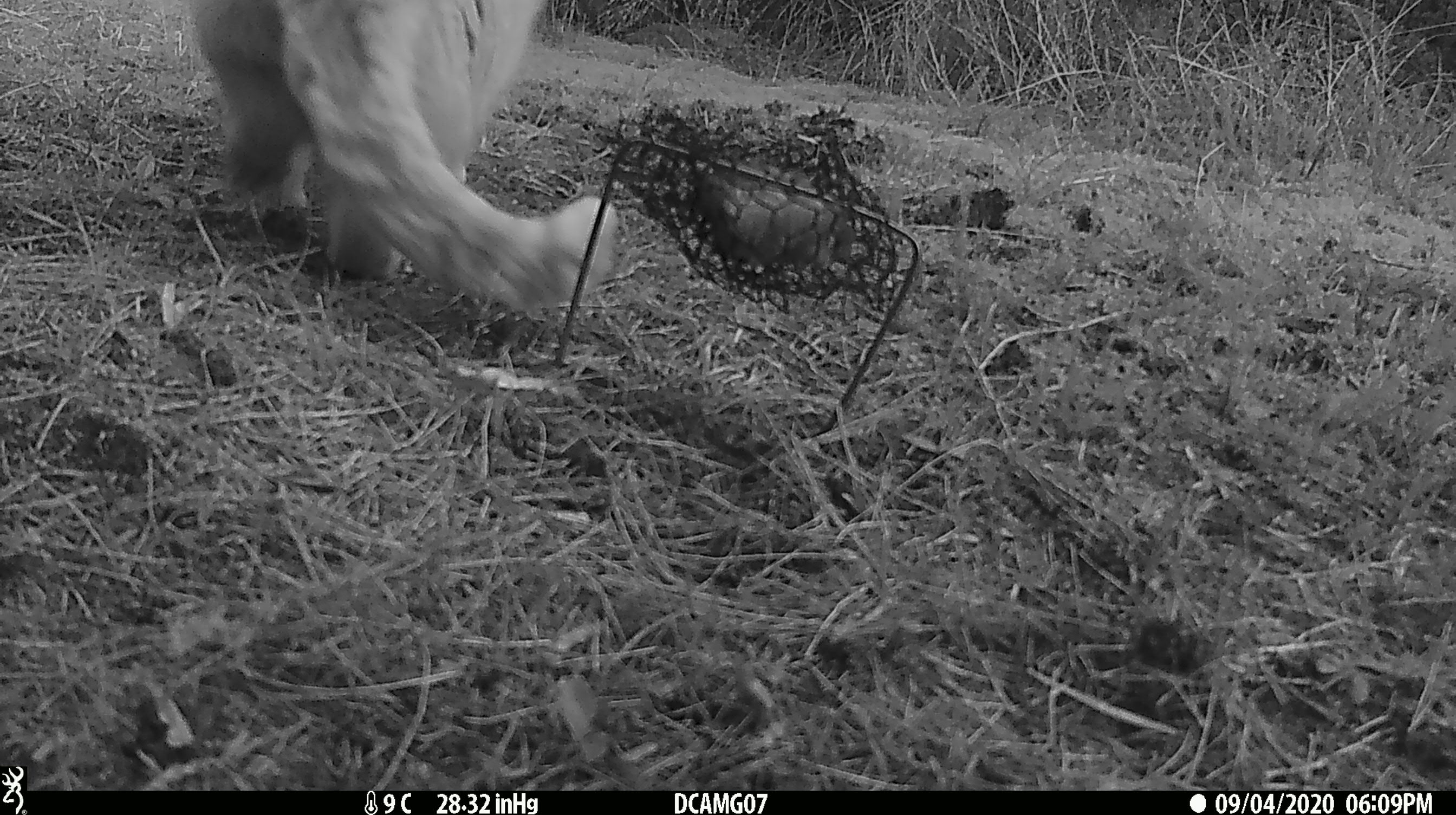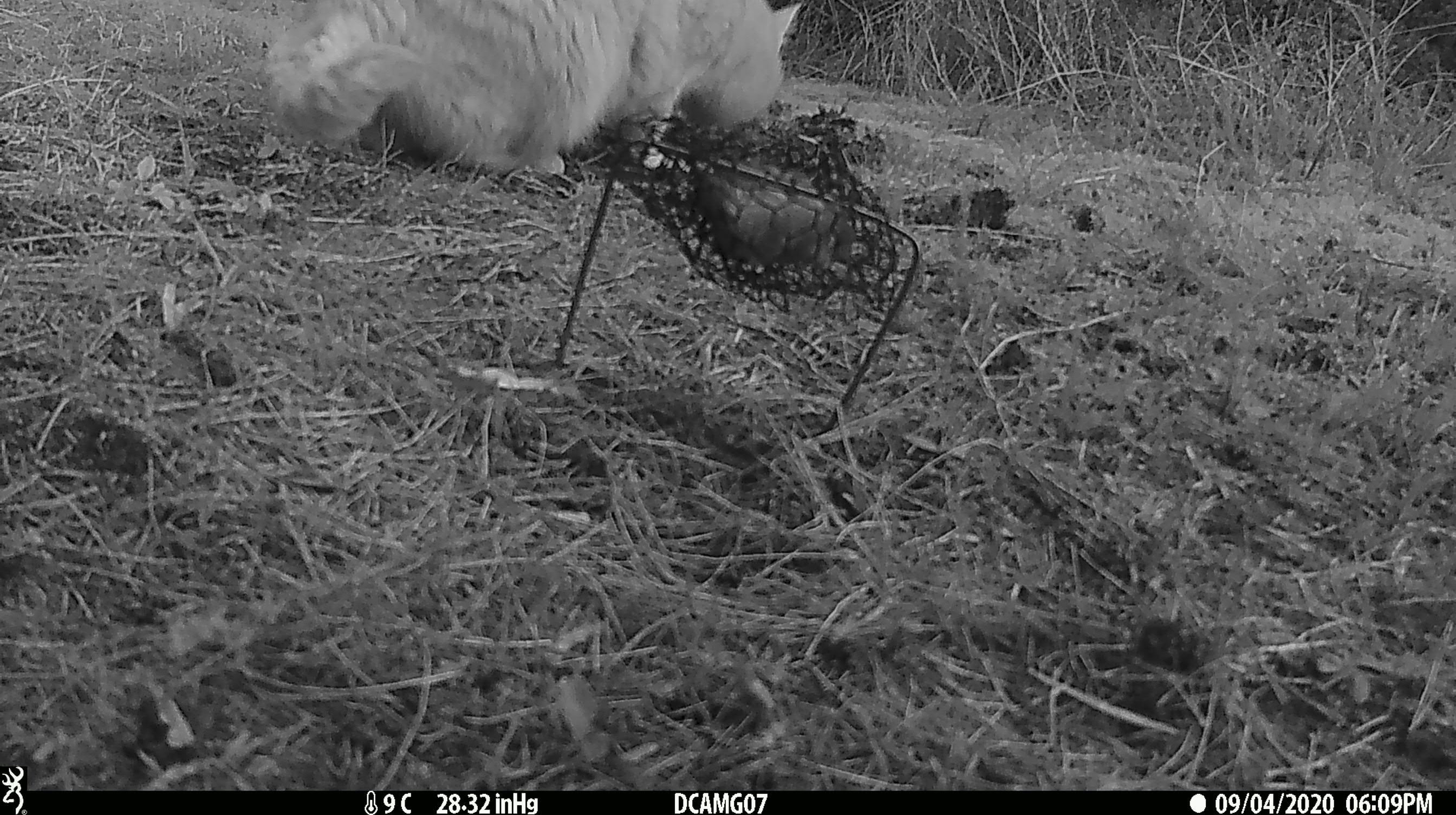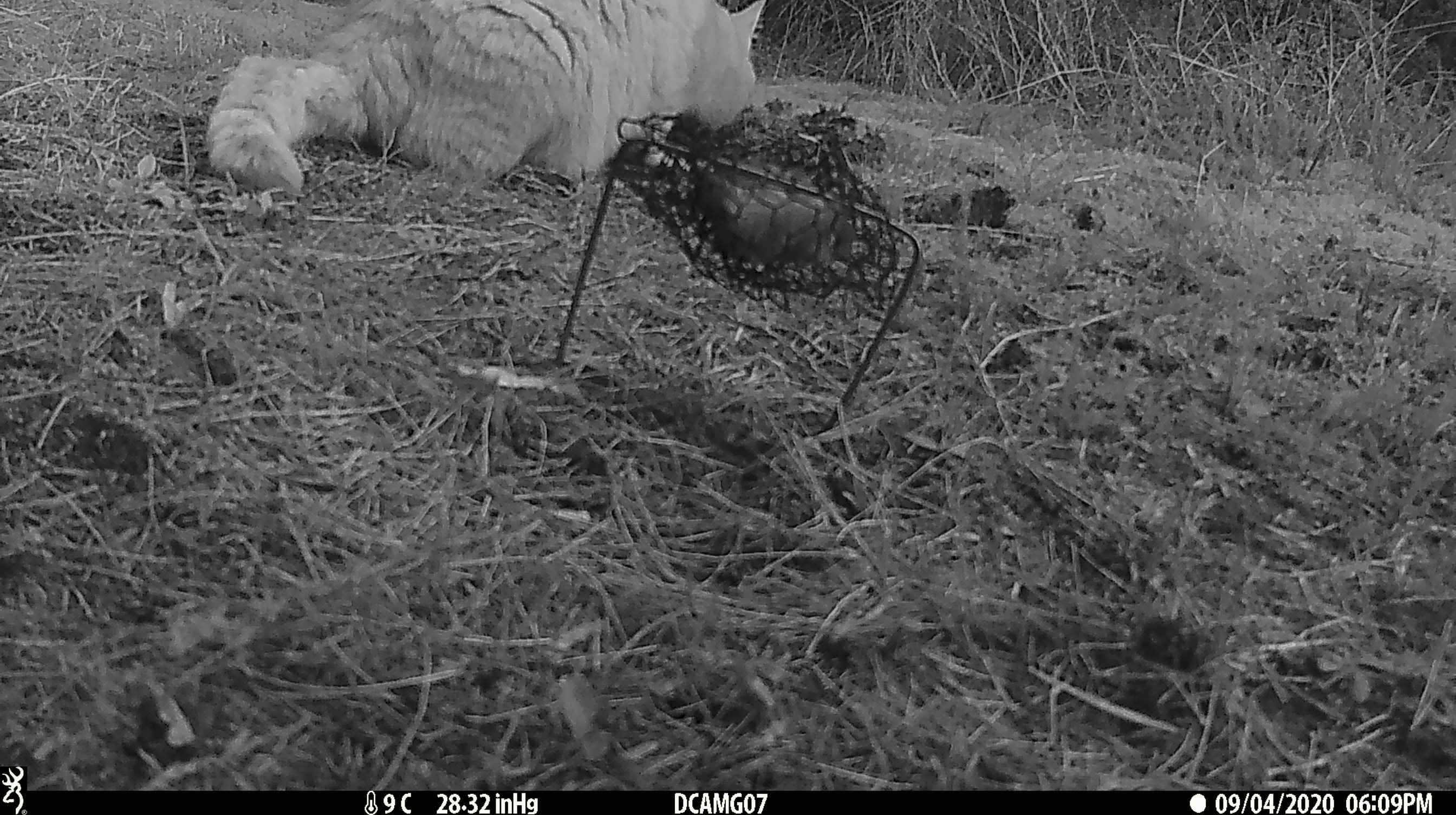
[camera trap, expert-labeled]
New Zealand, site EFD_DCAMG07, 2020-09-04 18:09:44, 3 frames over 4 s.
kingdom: Animalia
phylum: Chordata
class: Mammalia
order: Carnivora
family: Felidae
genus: Felis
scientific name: Felis catus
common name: domestic cat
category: cat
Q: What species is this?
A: Cat (domestic cat) (Felis catus).